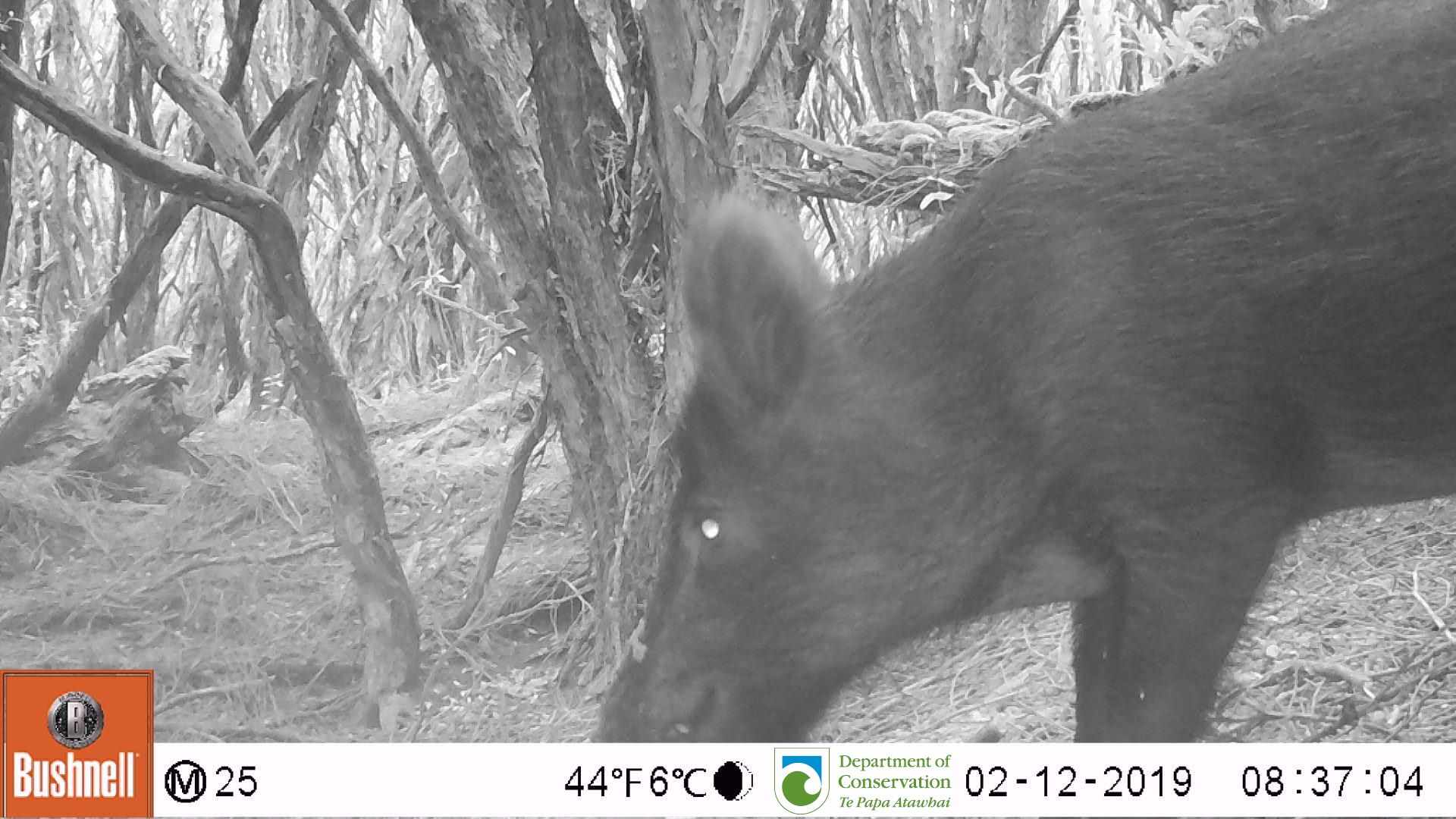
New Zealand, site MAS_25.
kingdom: Animalia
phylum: Chordata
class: Mammalia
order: Artiodactyla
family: Suidae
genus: Sus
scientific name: Sus scrofa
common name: pig